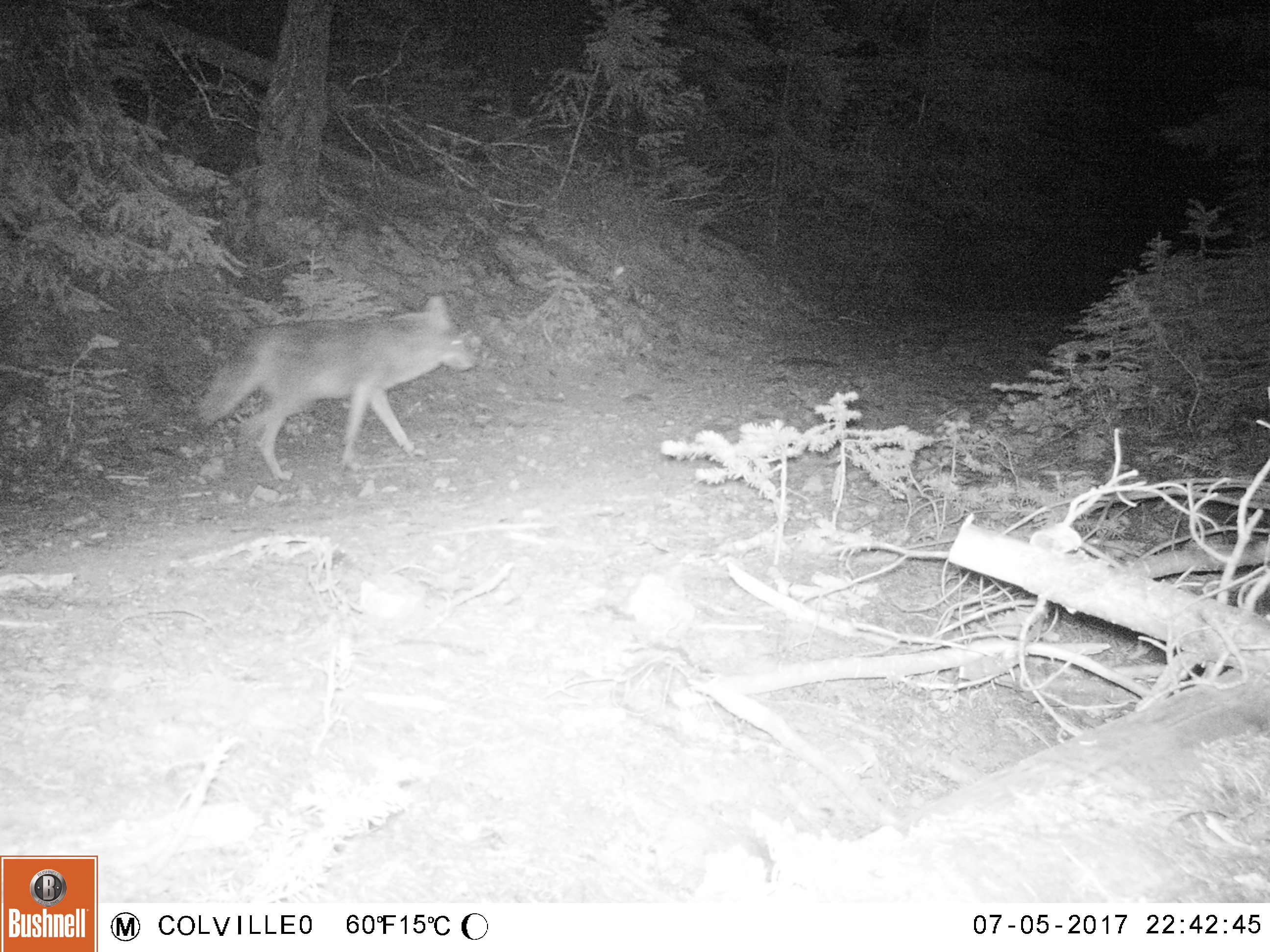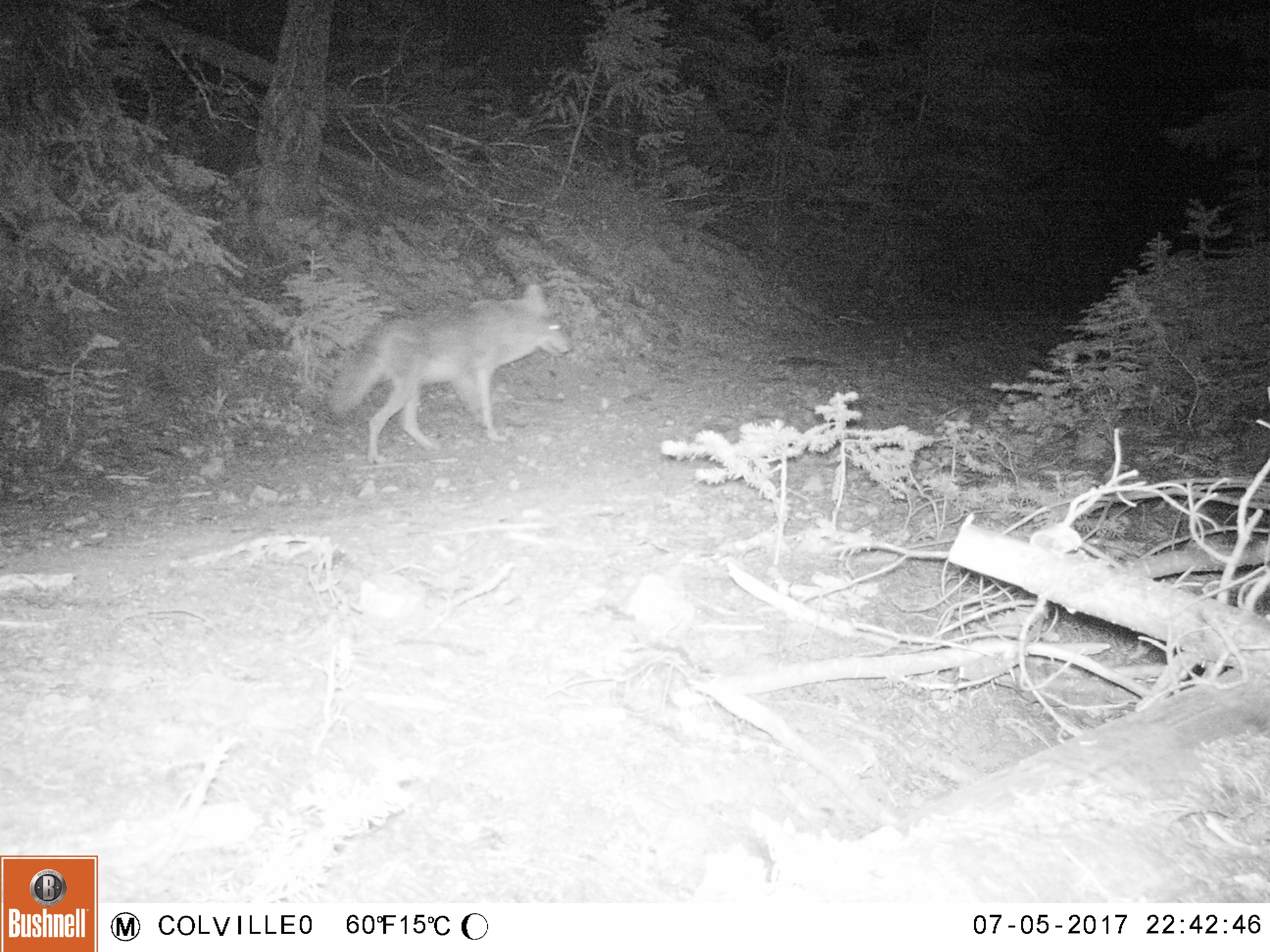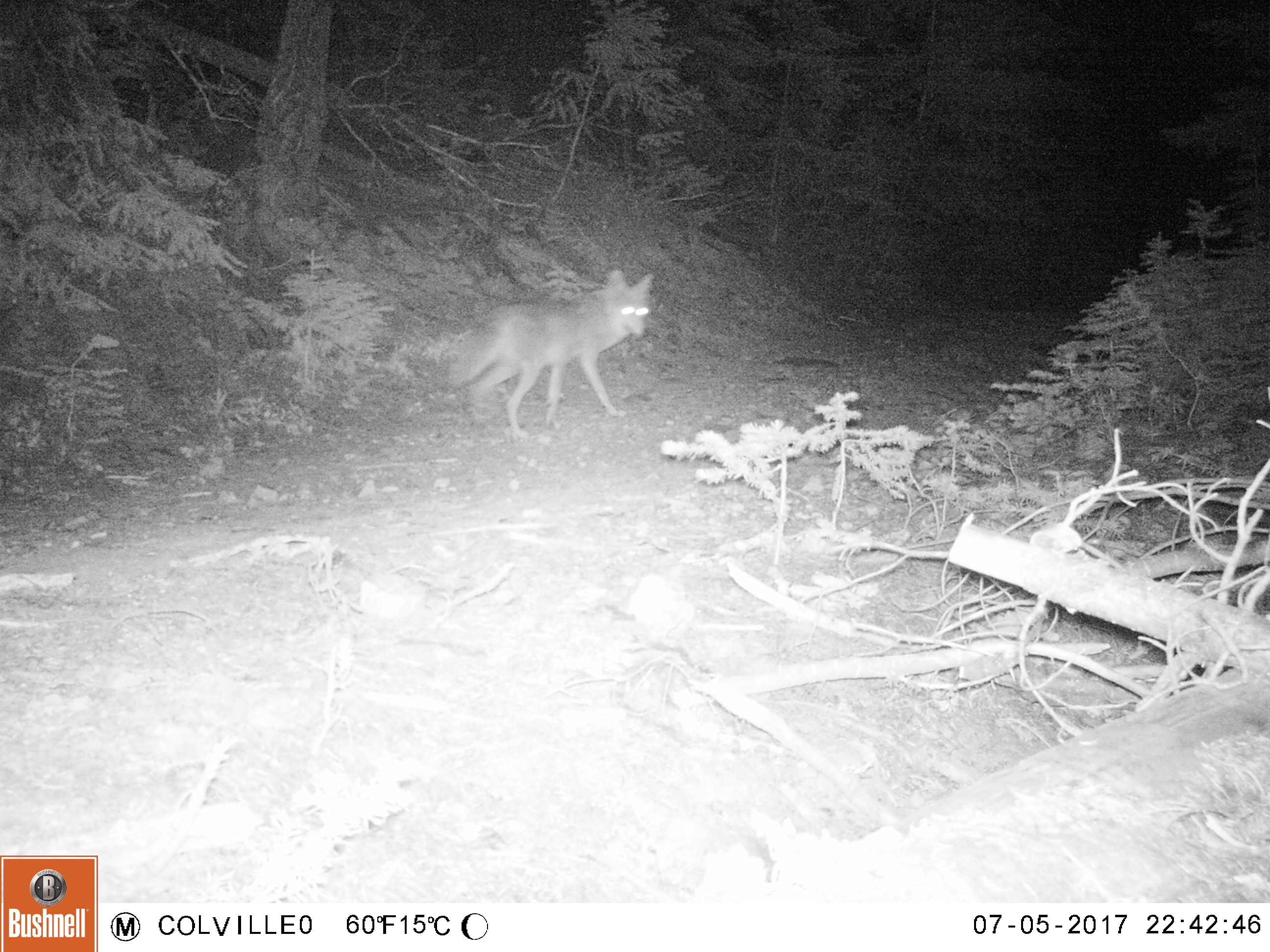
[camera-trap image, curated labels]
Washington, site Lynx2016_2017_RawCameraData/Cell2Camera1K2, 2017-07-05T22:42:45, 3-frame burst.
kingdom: Animalia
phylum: Chordata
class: Mammalia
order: Carnivora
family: Canidae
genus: Canis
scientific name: Canis latrans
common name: coyote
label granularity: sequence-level